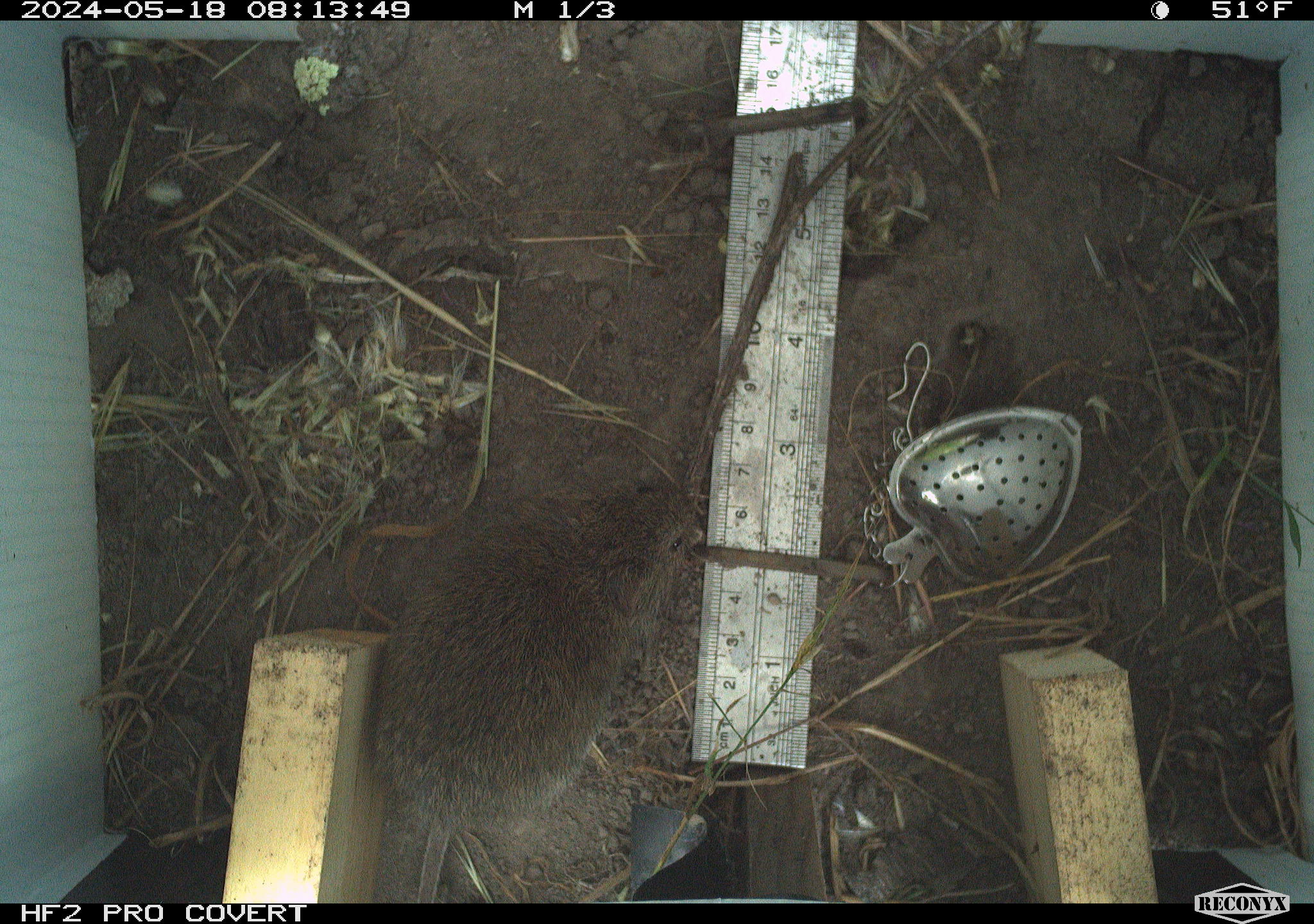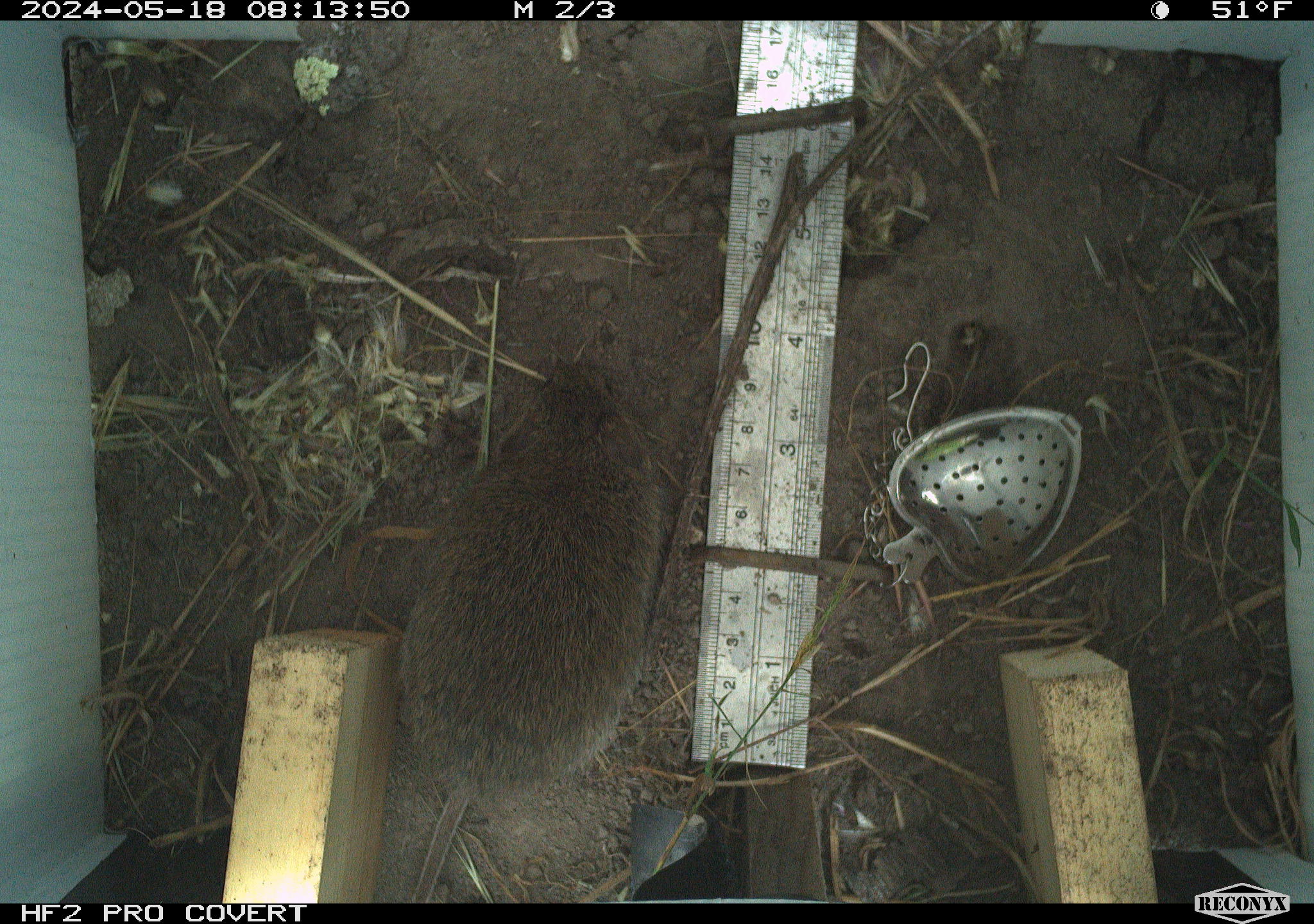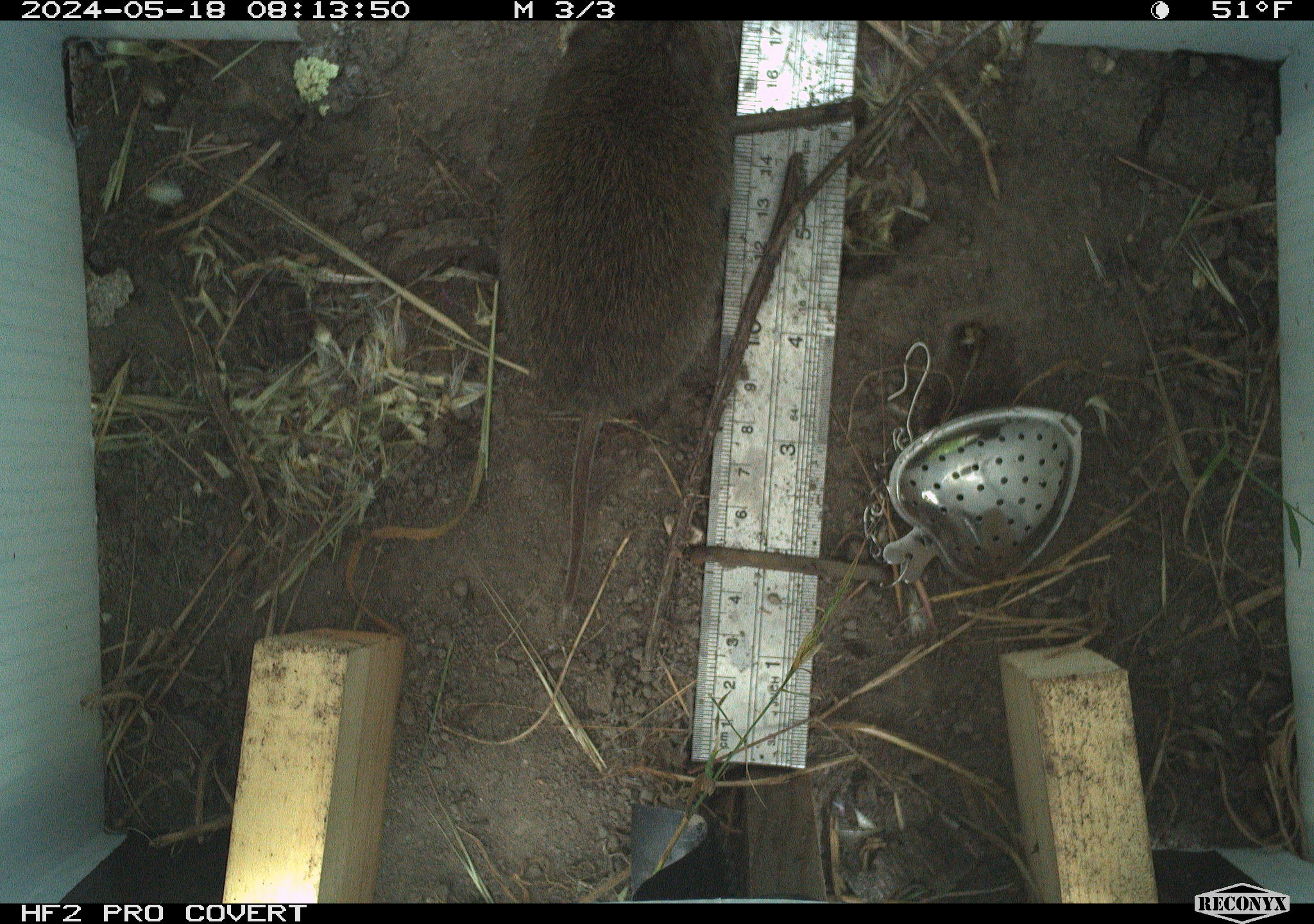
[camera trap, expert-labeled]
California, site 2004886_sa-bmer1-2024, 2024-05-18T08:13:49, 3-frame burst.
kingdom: Animalia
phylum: Chordata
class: Mammalia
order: Rodentia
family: Cricetidae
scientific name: Arvicolinae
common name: voles, lemmings, and muskrats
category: arvicolinae subfamily